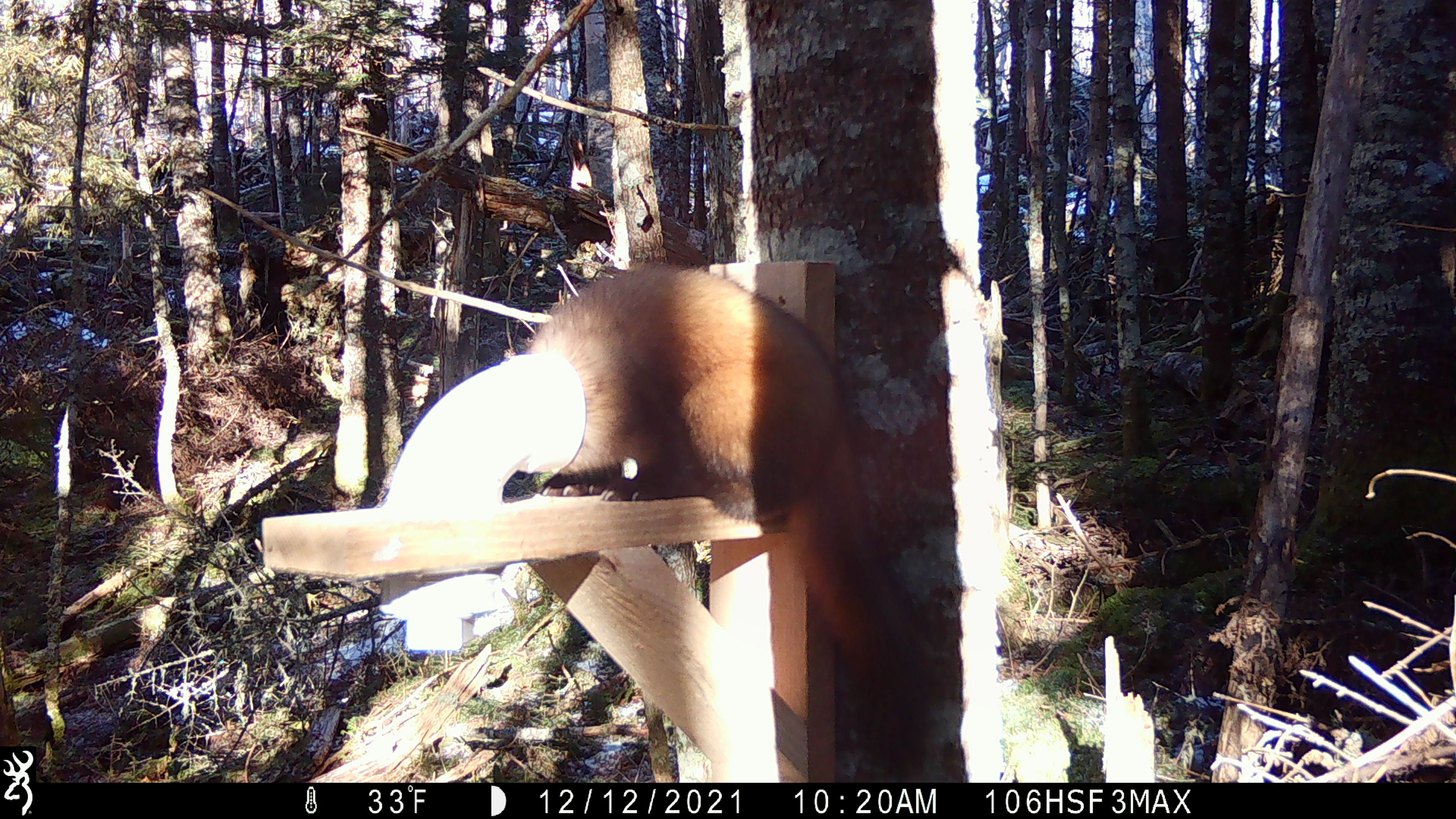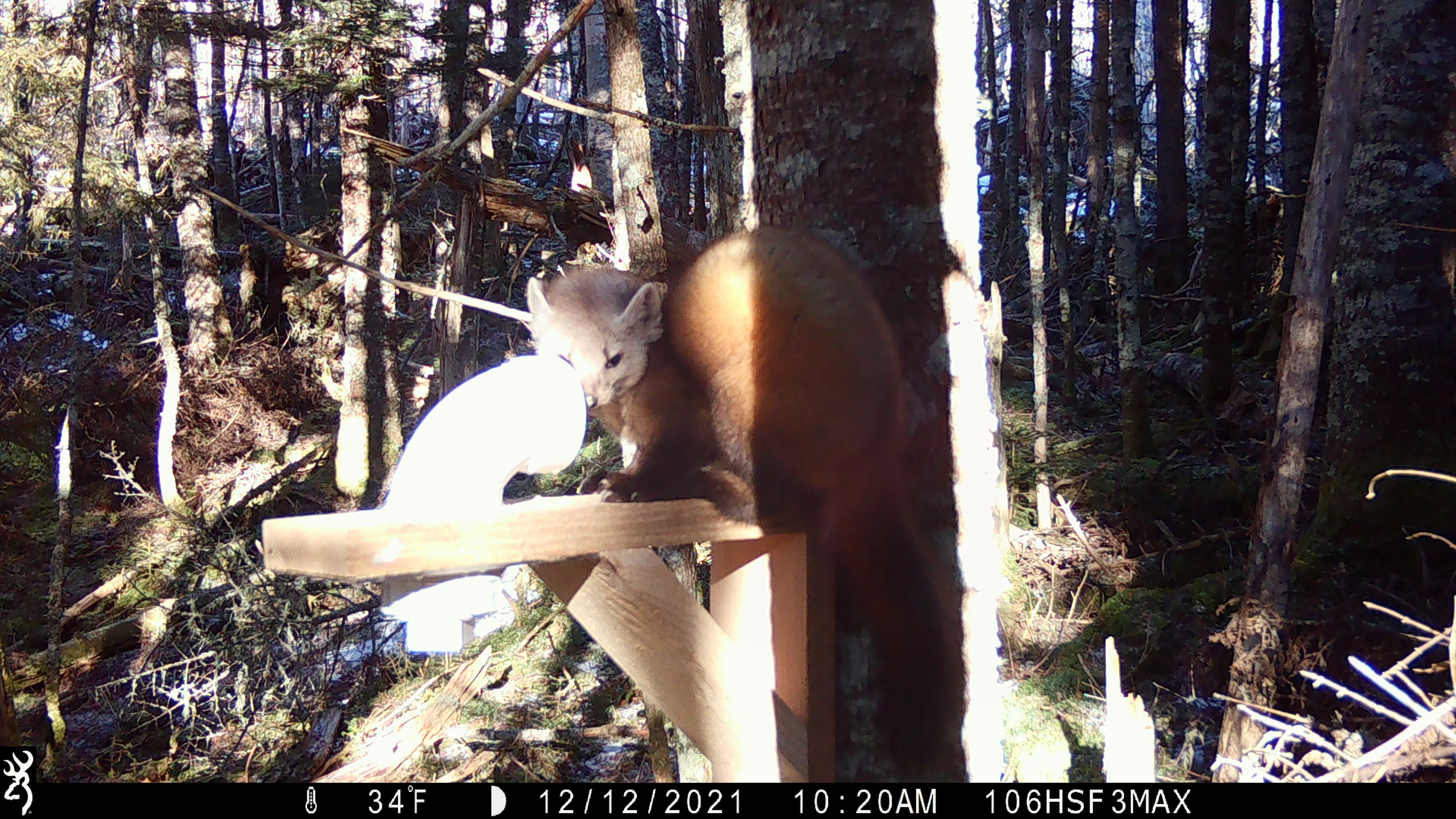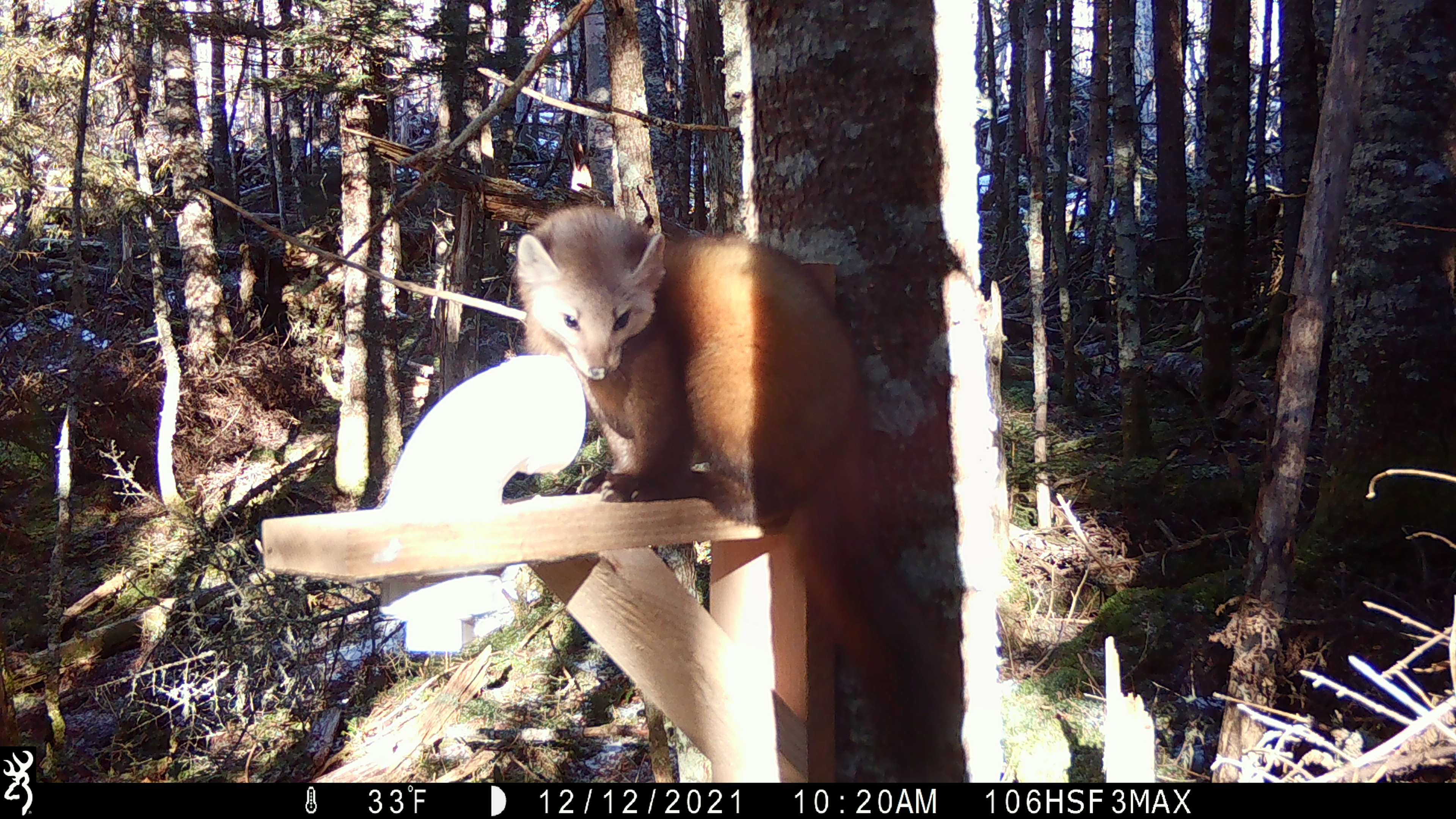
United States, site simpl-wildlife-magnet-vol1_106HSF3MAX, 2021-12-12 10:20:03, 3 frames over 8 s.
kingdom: Animalia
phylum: Chordata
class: Mammalia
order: Carnivora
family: Mustelidae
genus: Martes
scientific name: Martes americana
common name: american marten